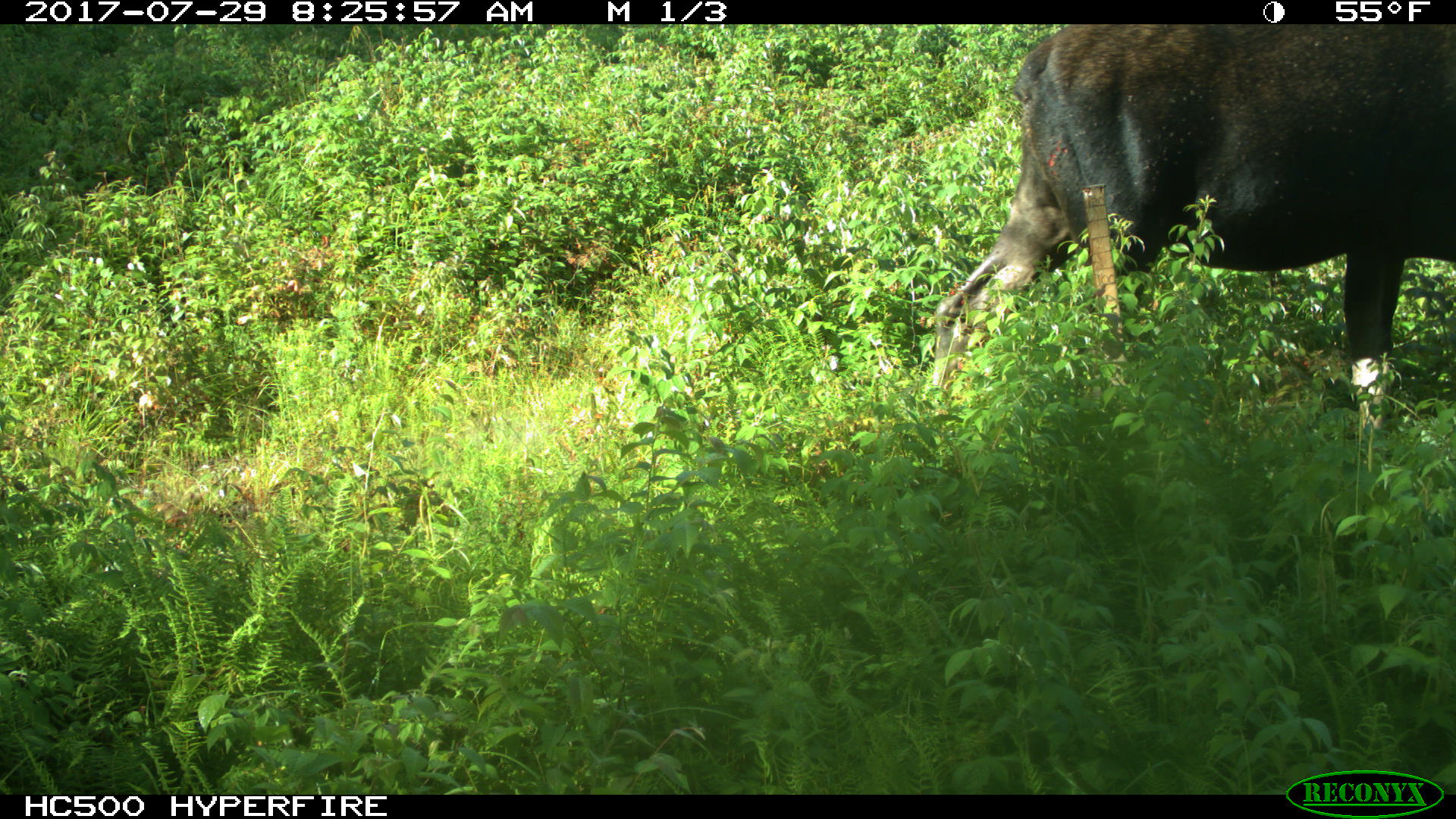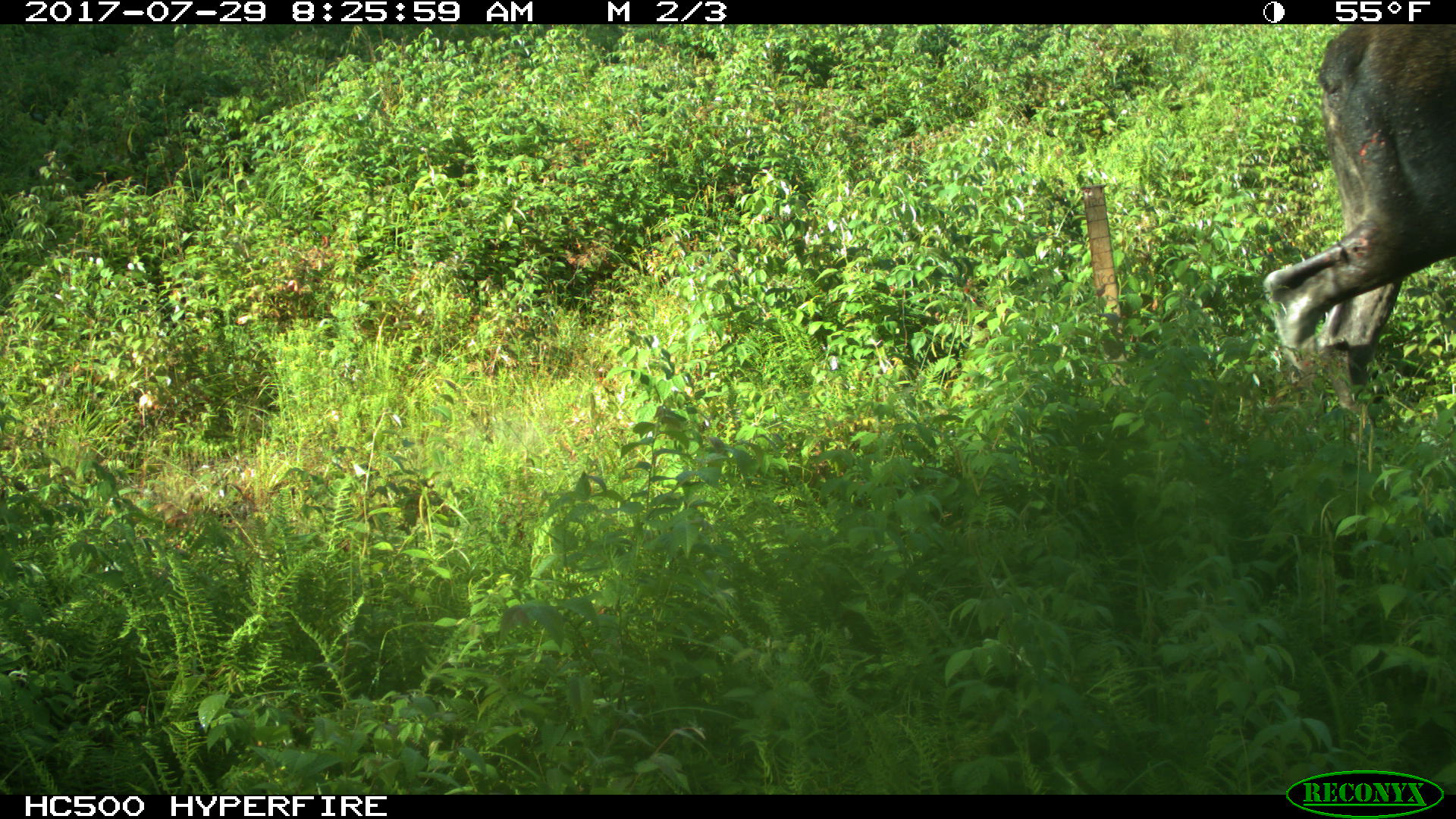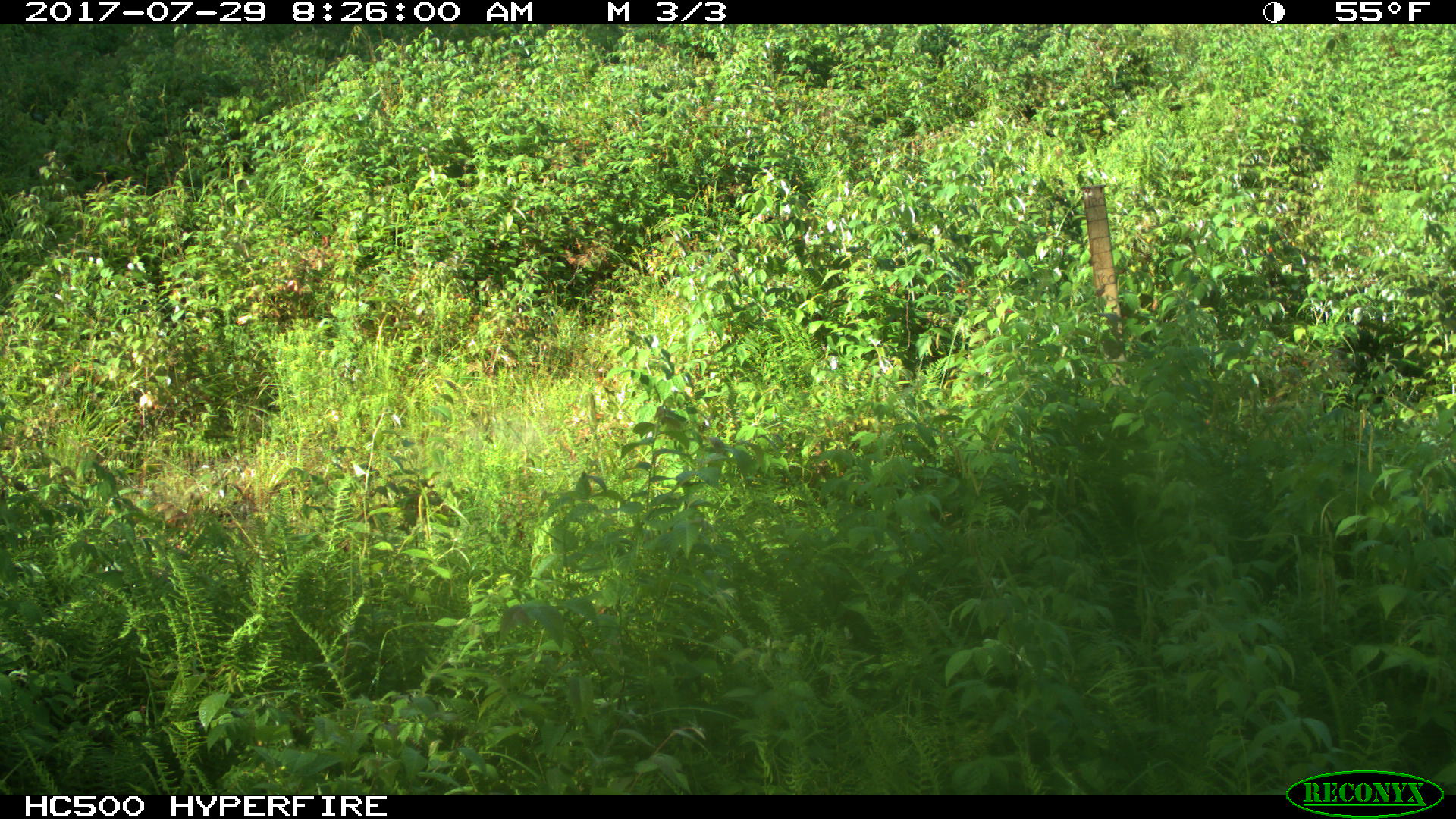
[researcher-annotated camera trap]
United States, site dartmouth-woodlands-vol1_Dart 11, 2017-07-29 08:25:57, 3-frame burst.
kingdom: Animalia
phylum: Chordata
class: Mammalia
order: Artiodactyla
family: Cervidae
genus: Alces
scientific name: Alces alces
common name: moose